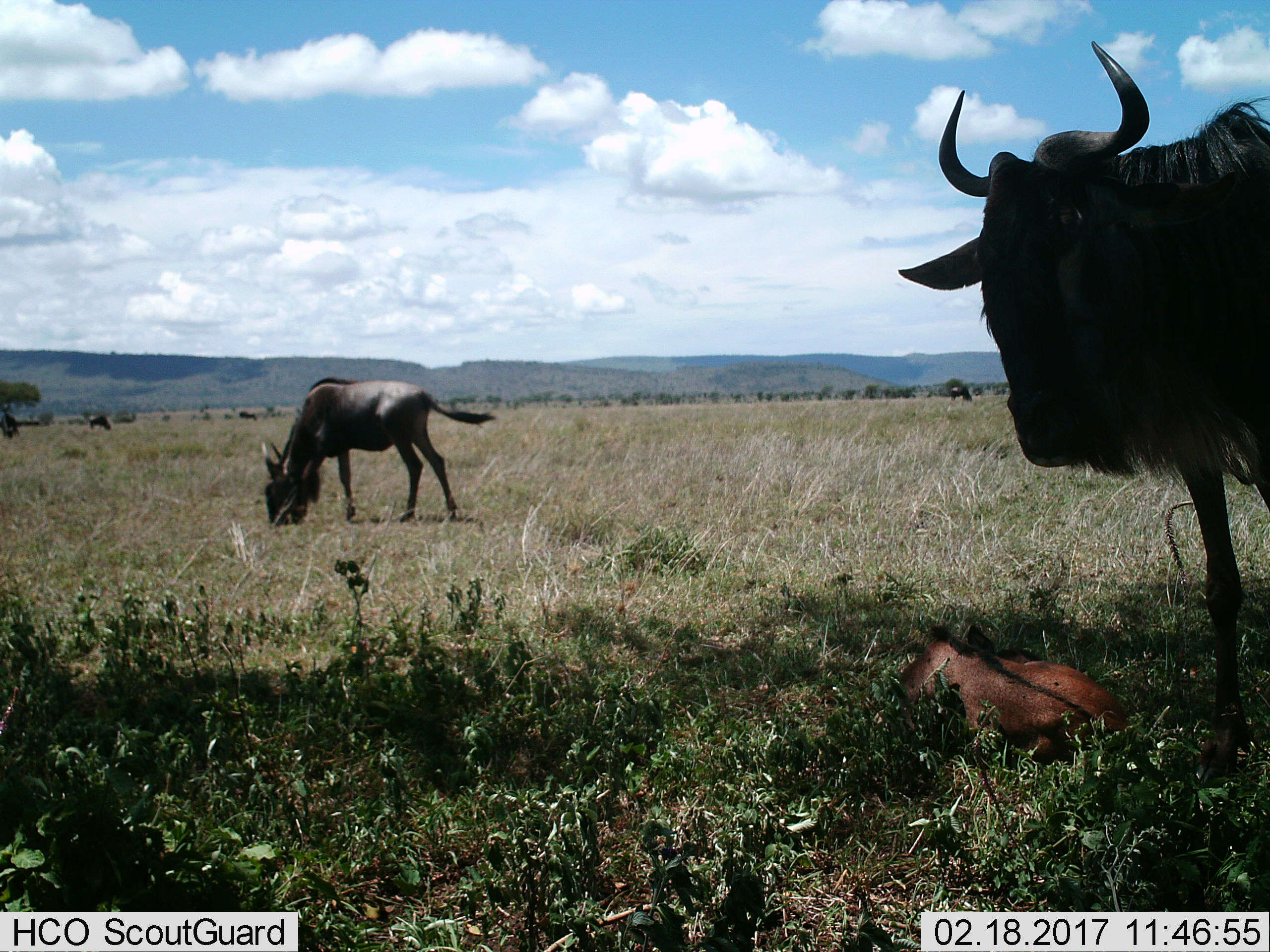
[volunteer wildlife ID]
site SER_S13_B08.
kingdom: Animalia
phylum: Chordata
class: Mammalia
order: Artiodactyla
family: Bovidae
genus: Connochaetes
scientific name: Connochaetes taurinus taurinus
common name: blue wildebeest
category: wildebeestblue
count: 3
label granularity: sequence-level